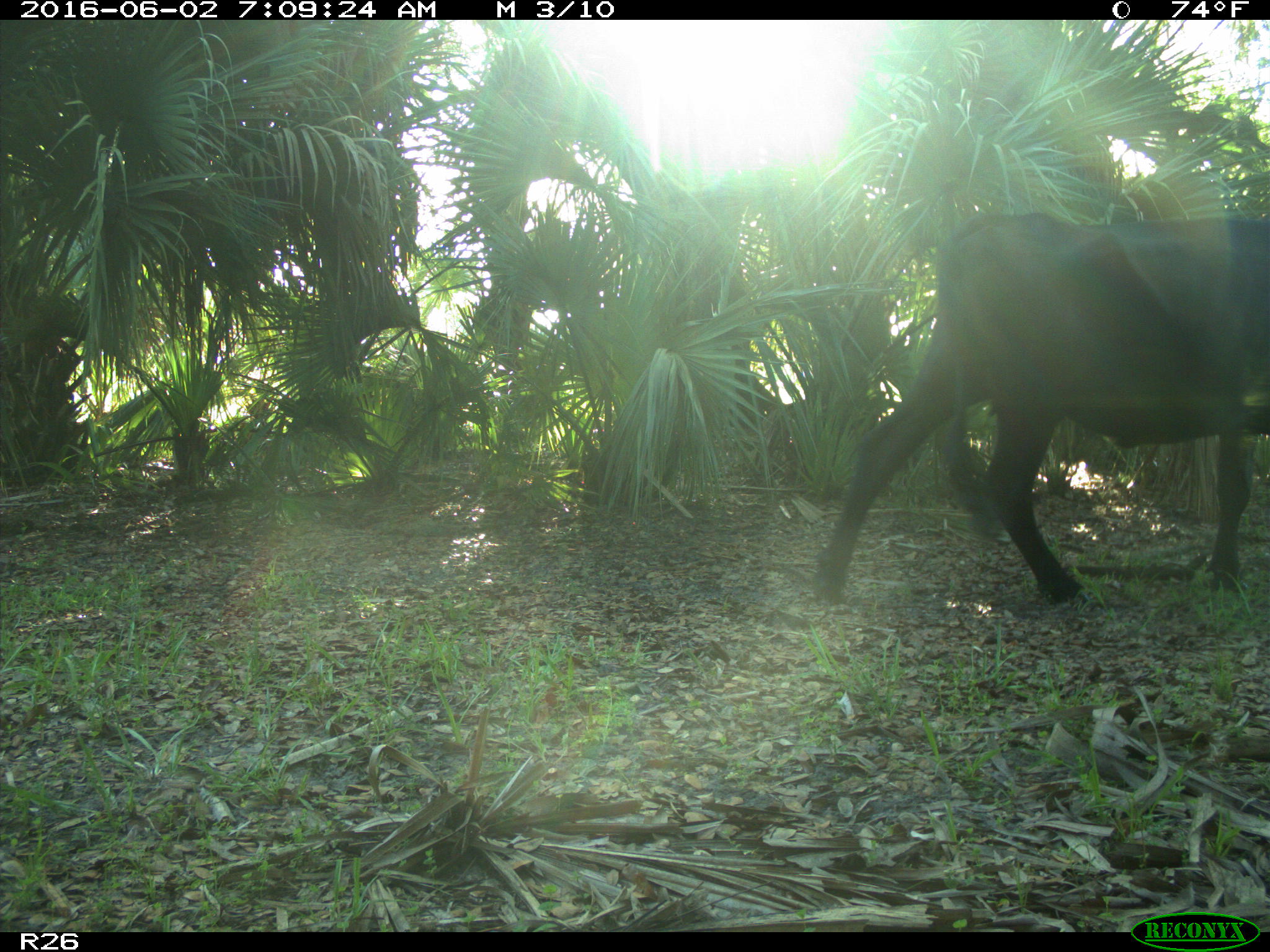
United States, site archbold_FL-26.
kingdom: Animalia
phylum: Chordata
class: Mammalia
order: Artiodactyla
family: Bovidae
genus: Bos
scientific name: Bos taurus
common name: domestic cow